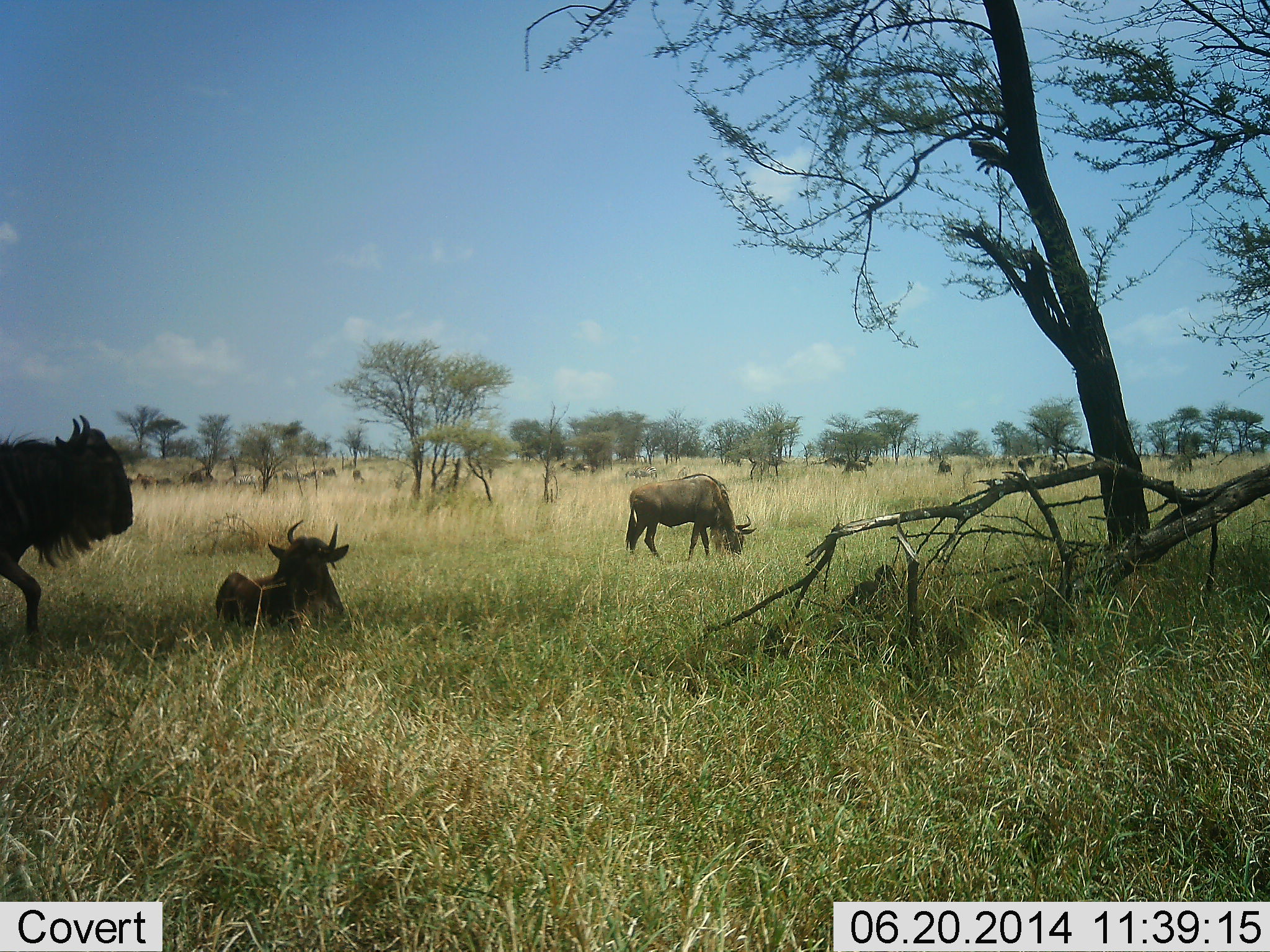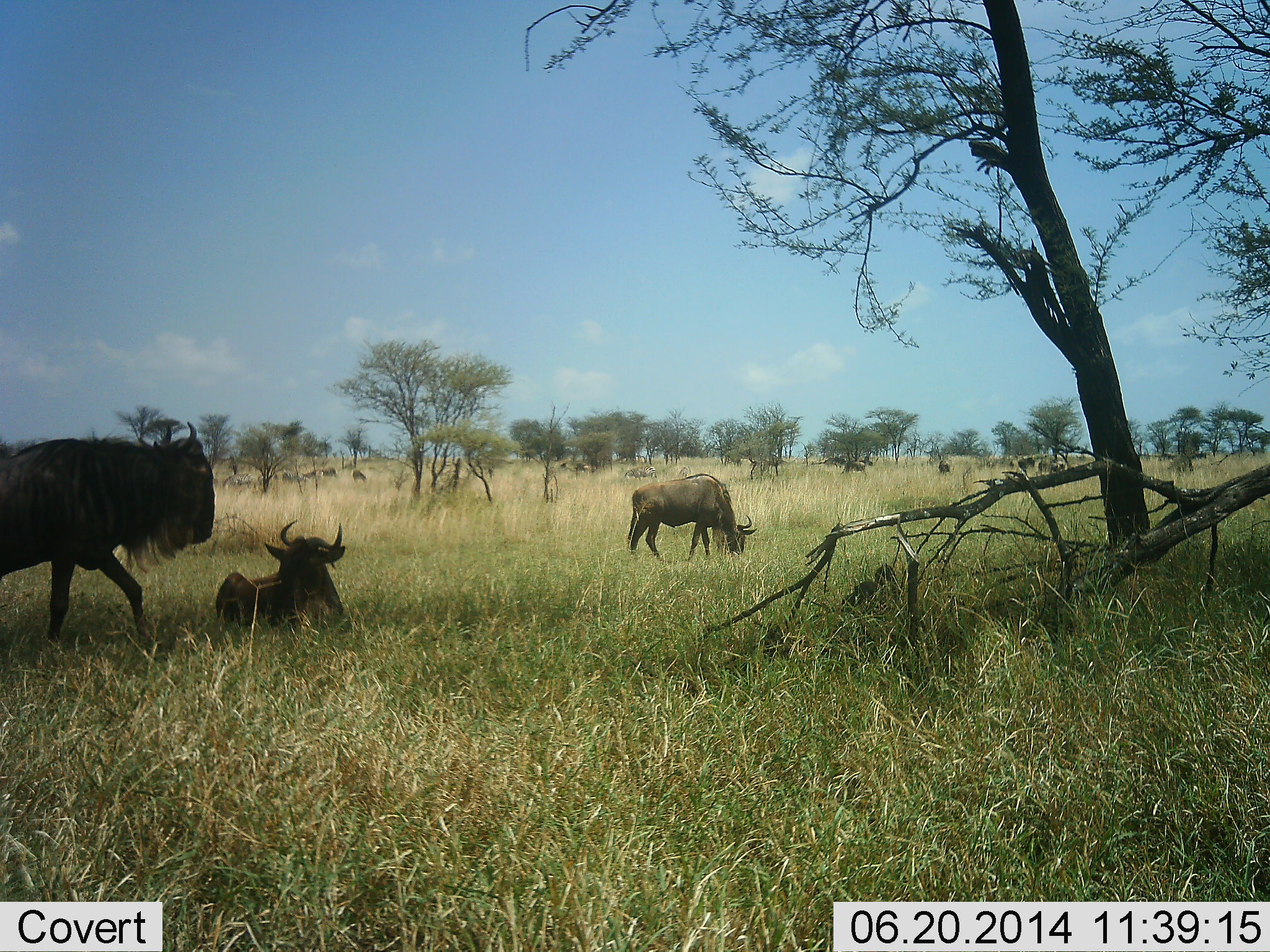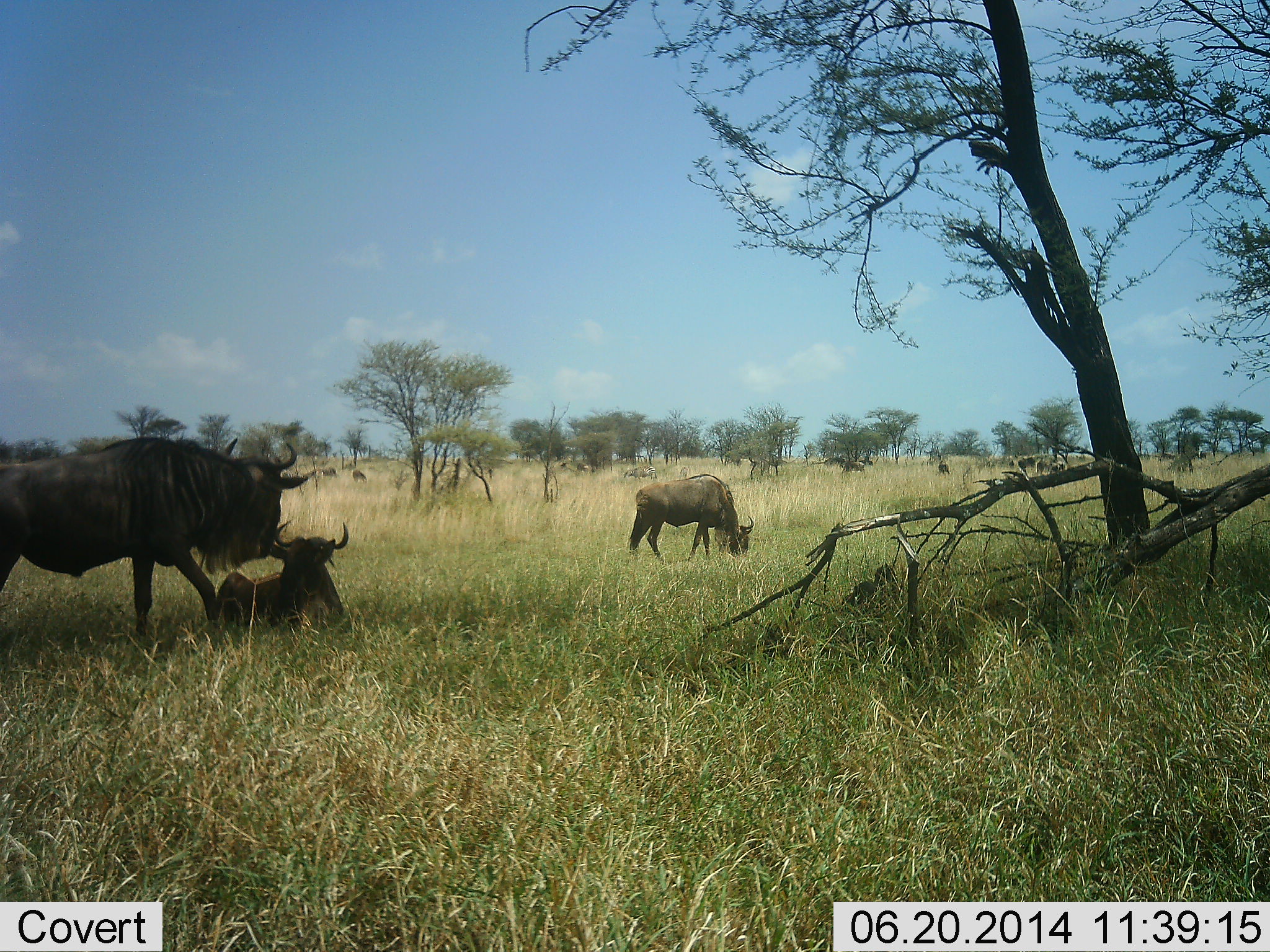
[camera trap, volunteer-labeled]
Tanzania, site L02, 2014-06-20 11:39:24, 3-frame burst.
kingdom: Animalia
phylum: Chordata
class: Mammalia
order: Artiodactyla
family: Bovidae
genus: Connochaetes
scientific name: Connochaetes taurinus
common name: blue wildebeest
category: wildebeest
Wildebeest (blue wildebeest) (Connochaetes taurinus), count 11-50. Behavior (volunteer vote fractions): standing 64%, resting 91%, moving 73%, interacting 18%. Young present (vote fraction): 18%. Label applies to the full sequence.